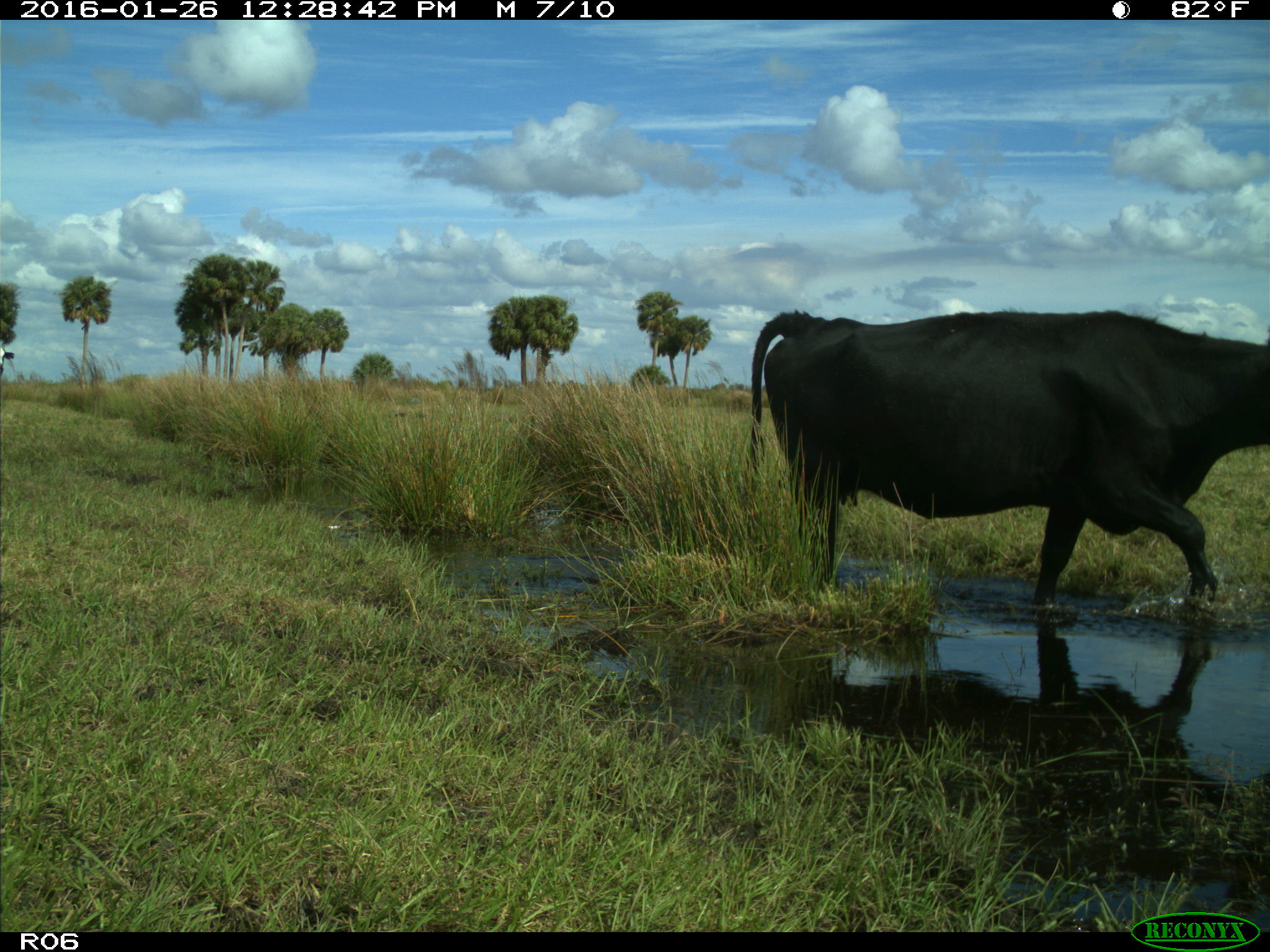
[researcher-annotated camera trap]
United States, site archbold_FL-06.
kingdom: Animalia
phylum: Chordata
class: Mammalia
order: Artiodactyla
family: Bovidae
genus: Bos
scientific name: Bos taurus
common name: domestic cow